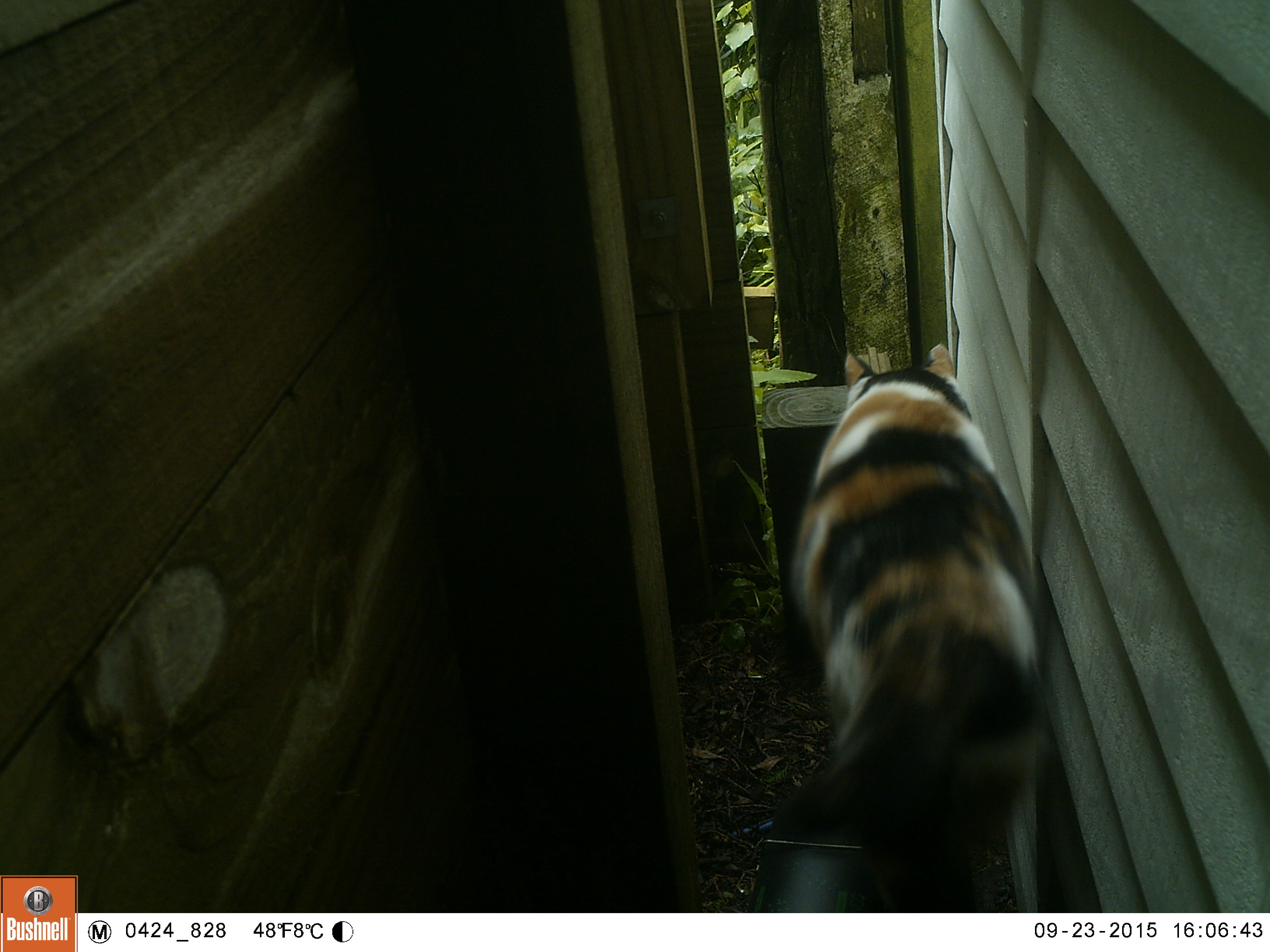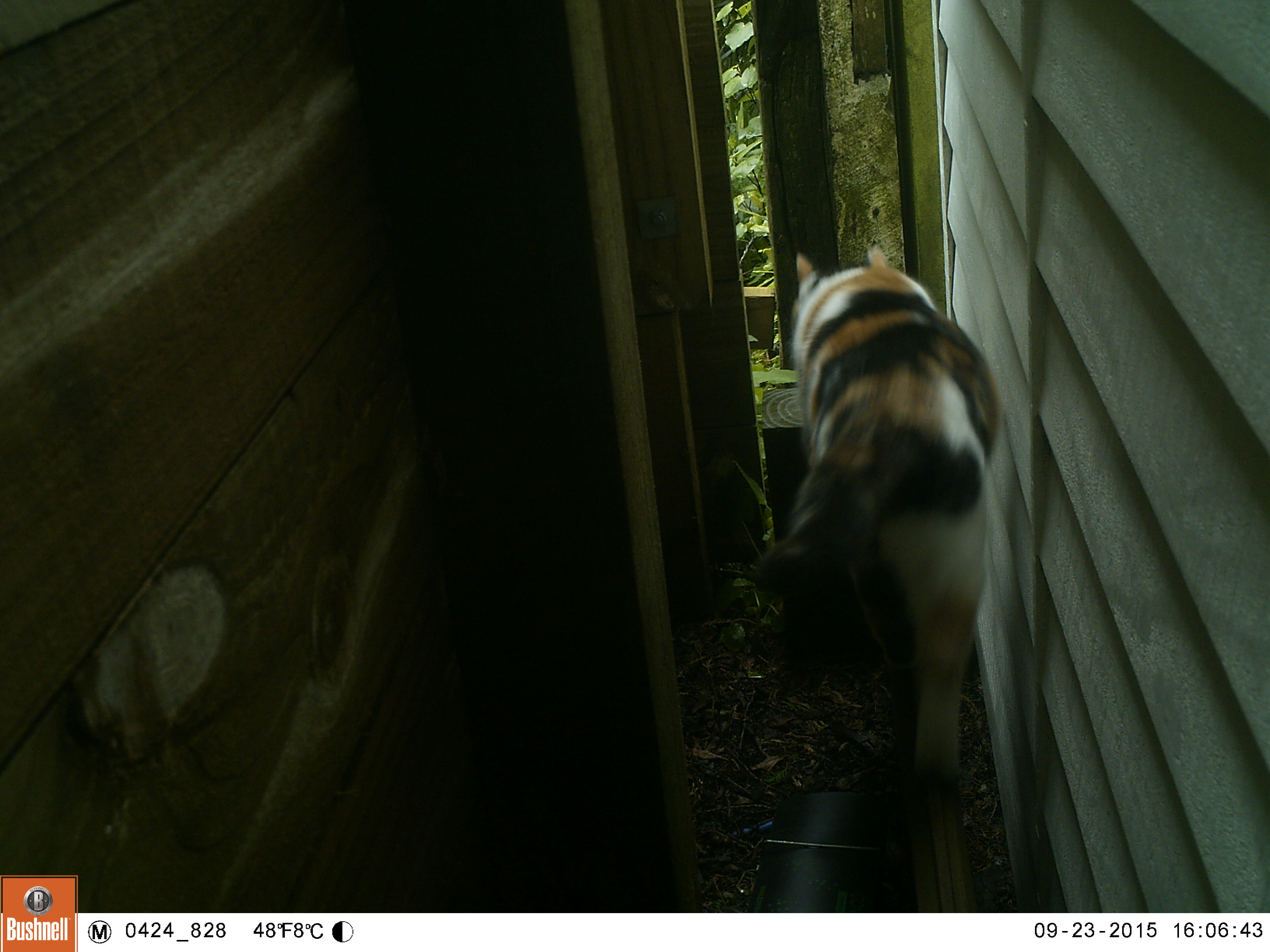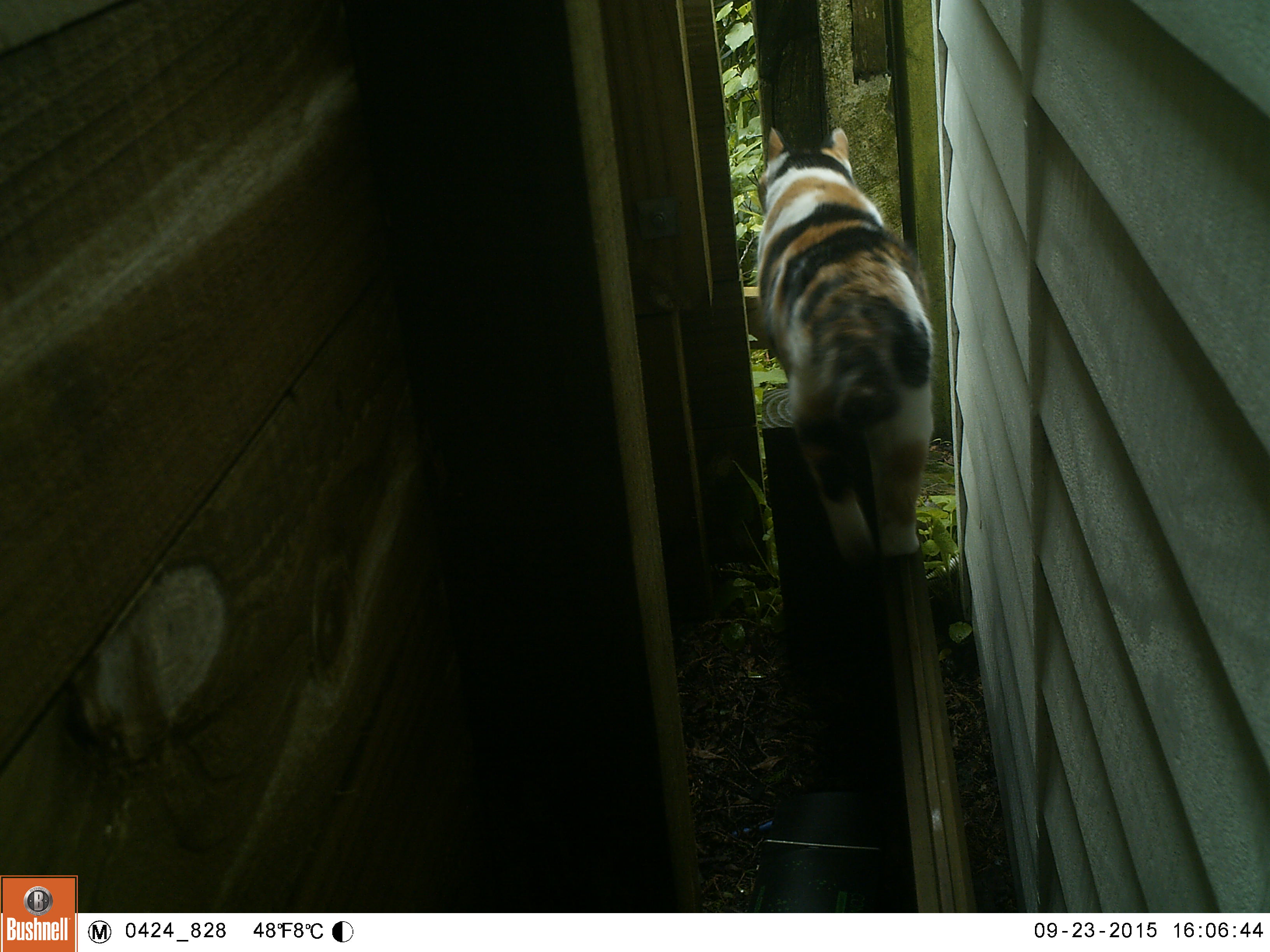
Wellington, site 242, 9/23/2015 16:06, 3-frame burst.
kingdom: Animalia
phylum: Chordata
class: Mammalia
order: Carnivora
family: Felidae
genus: Felis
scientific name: Felis catus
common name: cat